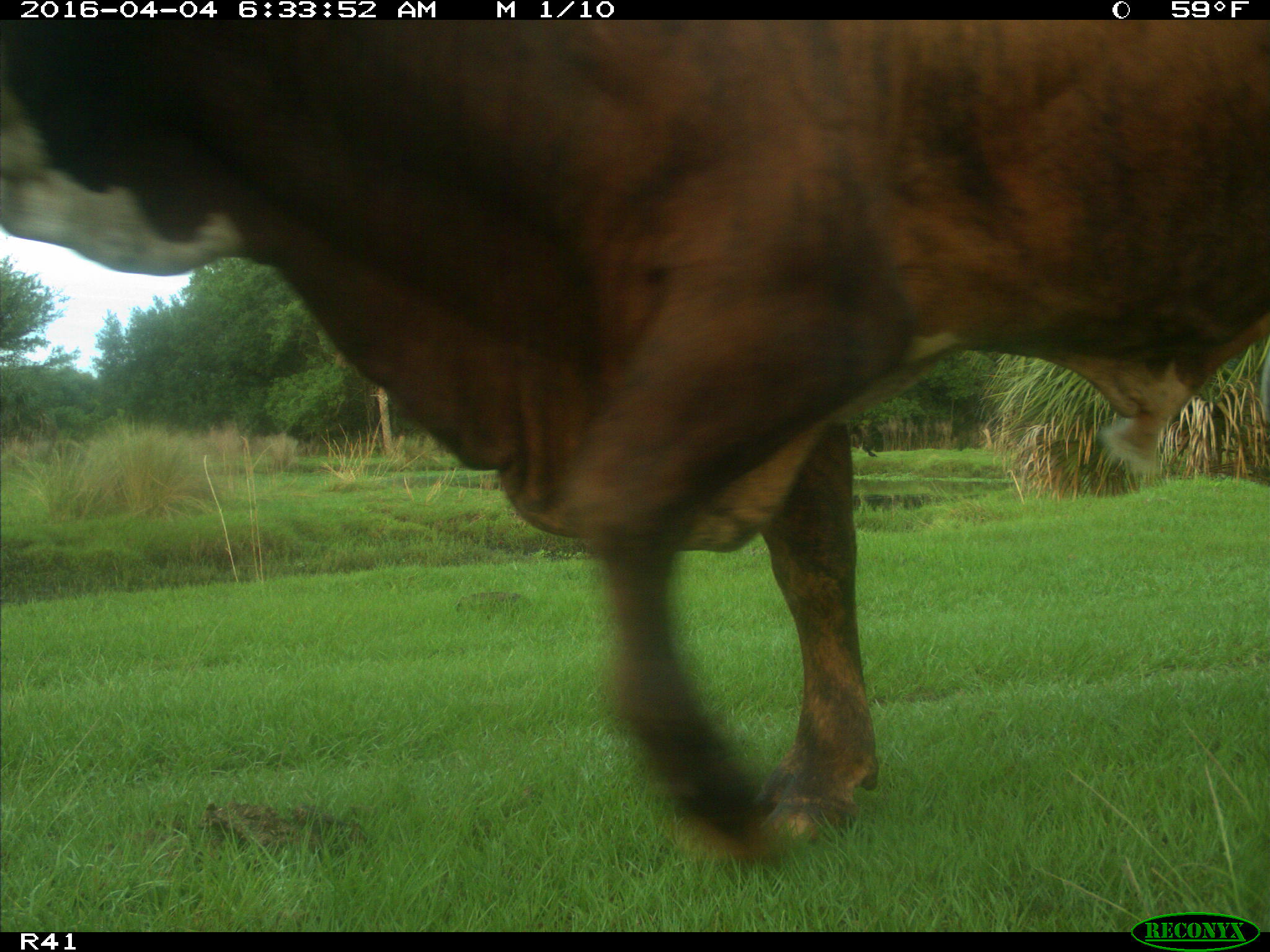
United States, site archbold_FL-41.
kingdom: Animalia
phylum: Chordata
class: Mammalia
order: Artiodactyla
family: Bovidae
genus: Bos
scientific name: Bos taurus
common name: domestic cow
Bos taurus (domestic cow).